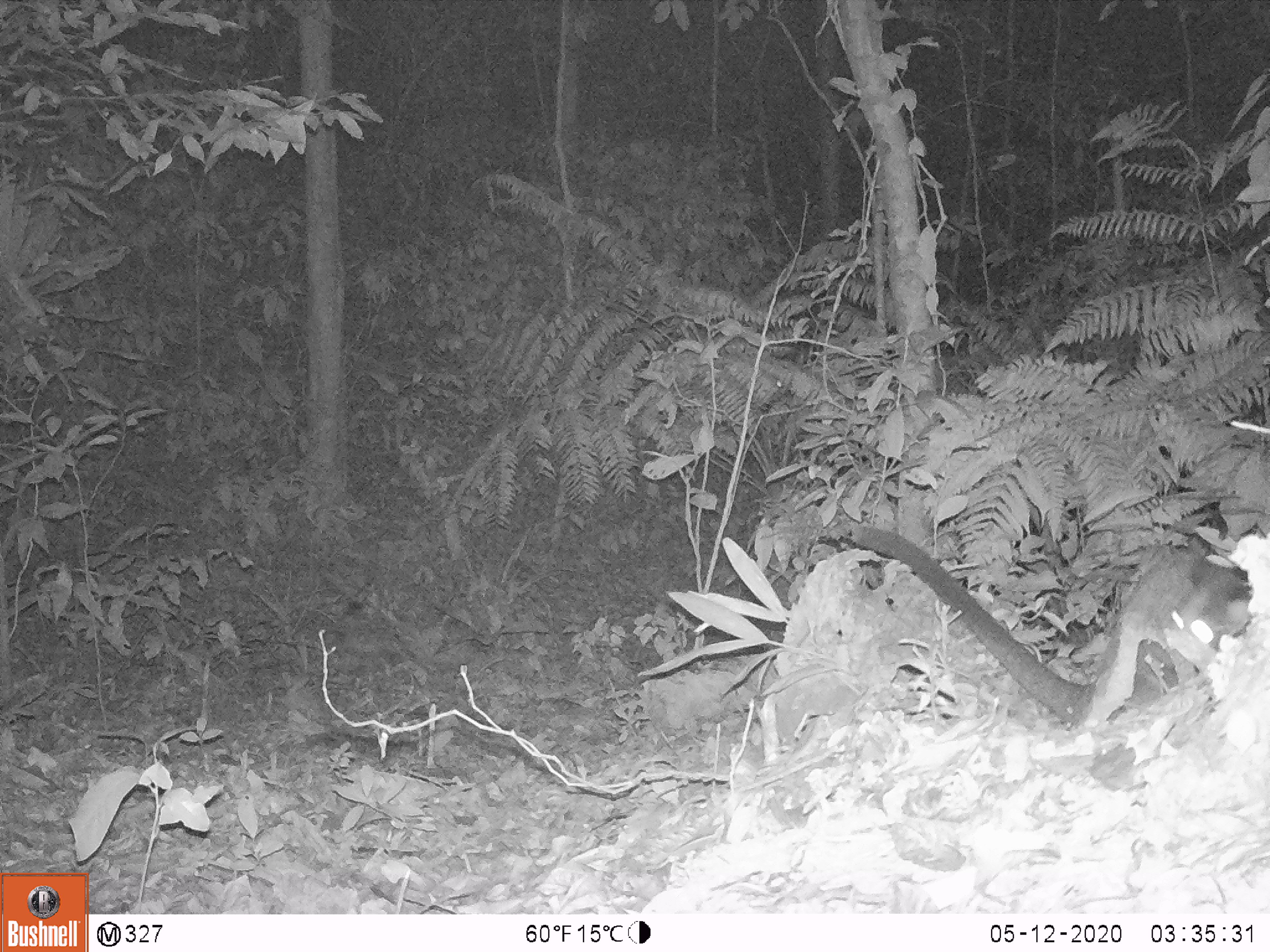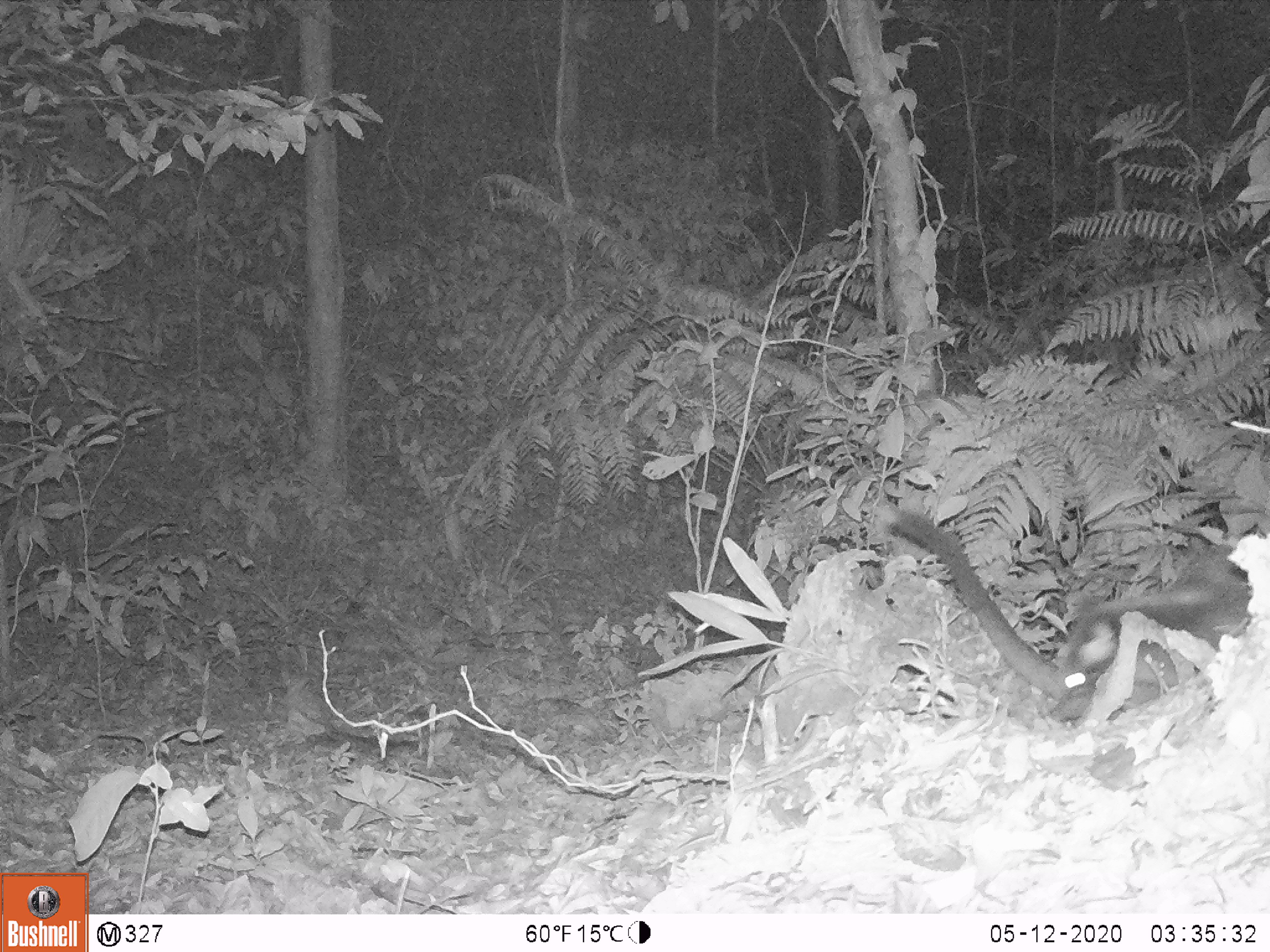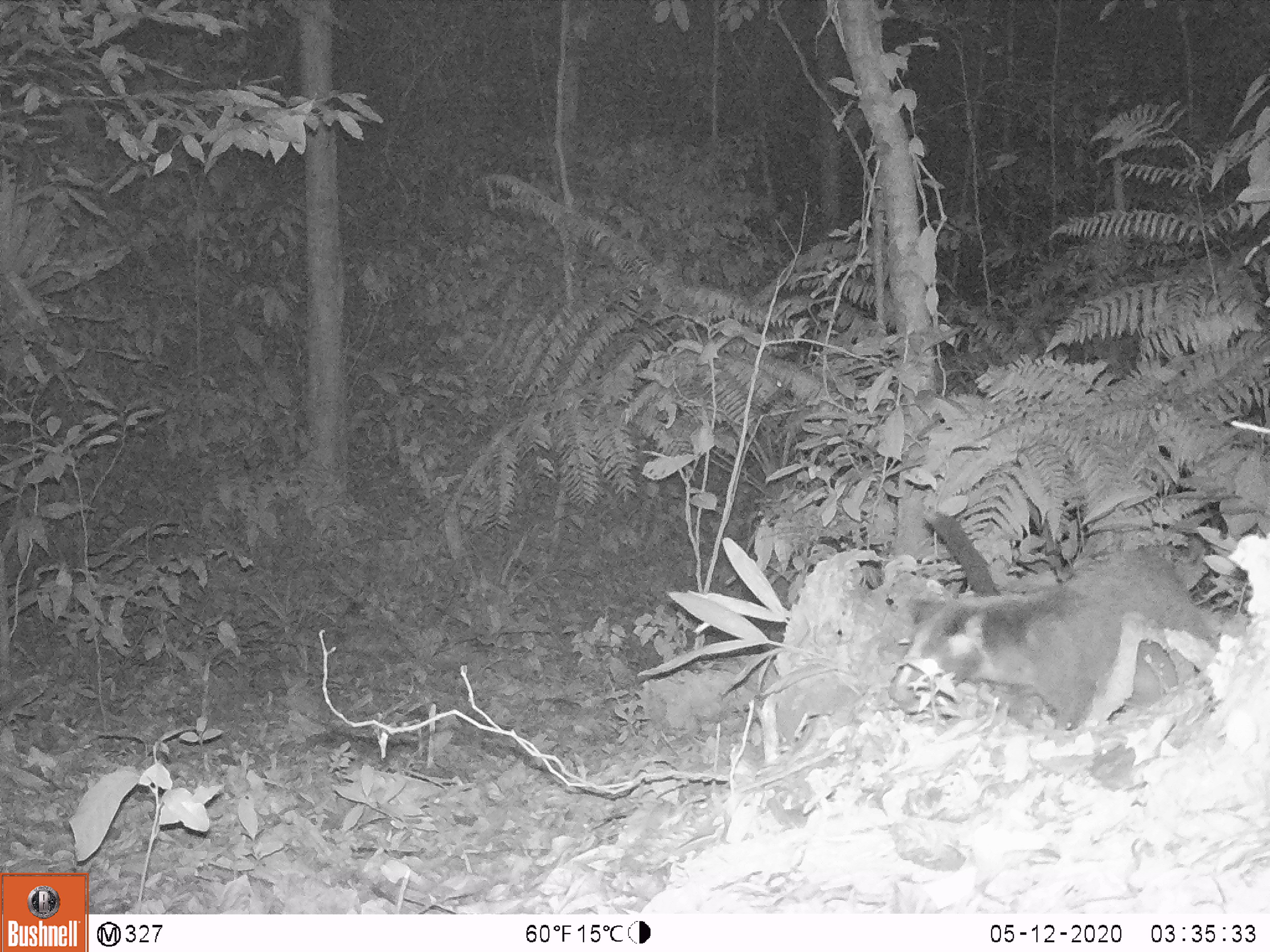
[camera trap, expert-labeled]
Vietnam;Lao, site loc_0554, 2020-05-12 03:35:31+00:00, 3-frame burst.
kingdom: Animalia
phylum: Chordata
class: Mammalia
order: Carnivora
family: Viverridae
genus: Paguma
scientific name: Paguma larvata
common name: masked palm civet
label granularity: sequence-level